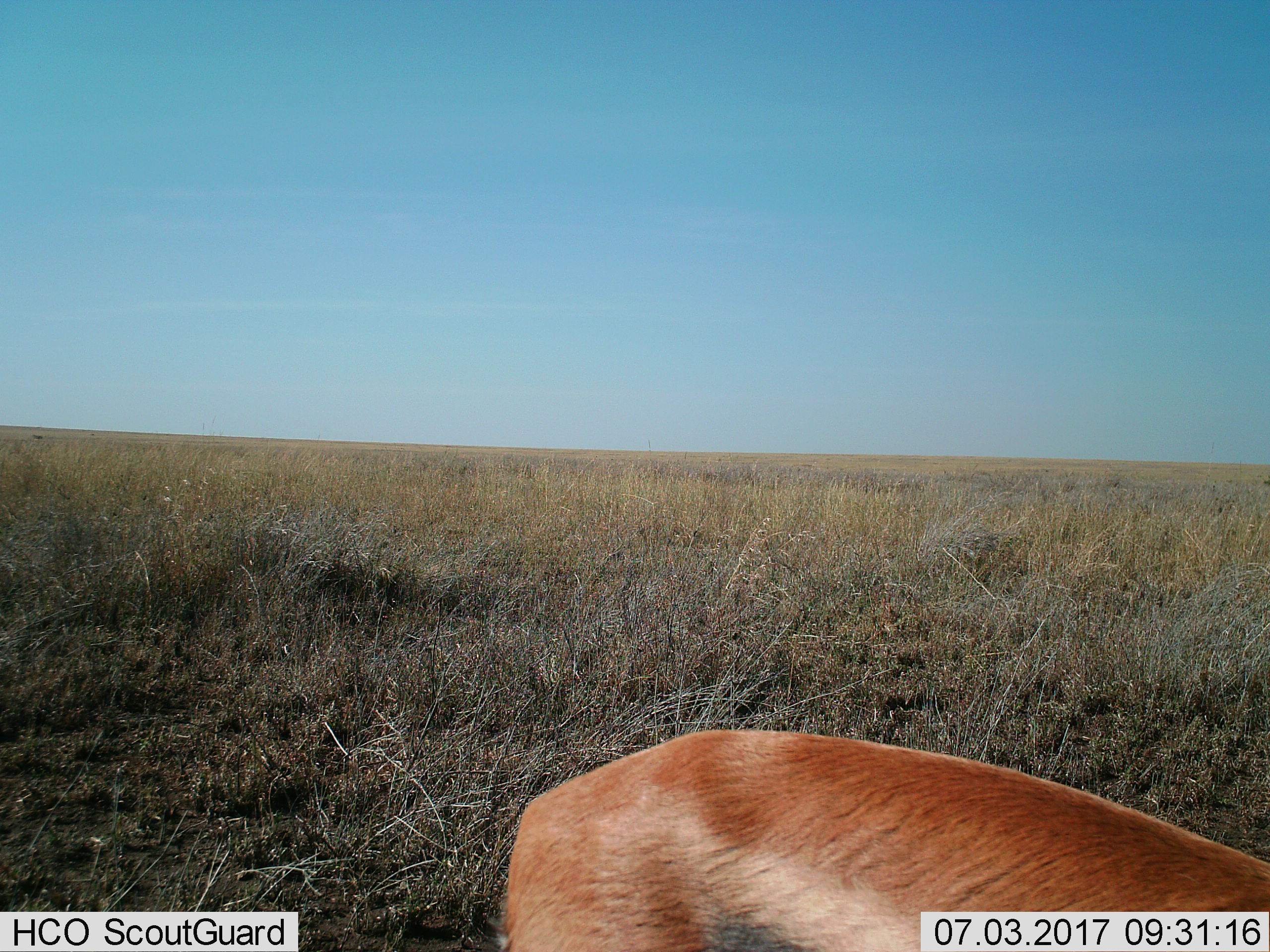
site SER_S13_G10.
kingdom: Animalia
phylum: Chordata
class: Mammalia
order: Artiodactyla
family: Bovidae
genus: Eudorcas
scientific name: Eudorcas thomsonii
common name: thomson's gazelle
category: gazellethomsons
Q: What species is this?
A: Gazellethomsons (thomson's gazelle) (Eudorcas thomsonii).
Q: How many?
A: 1.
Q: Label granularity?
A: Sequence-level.